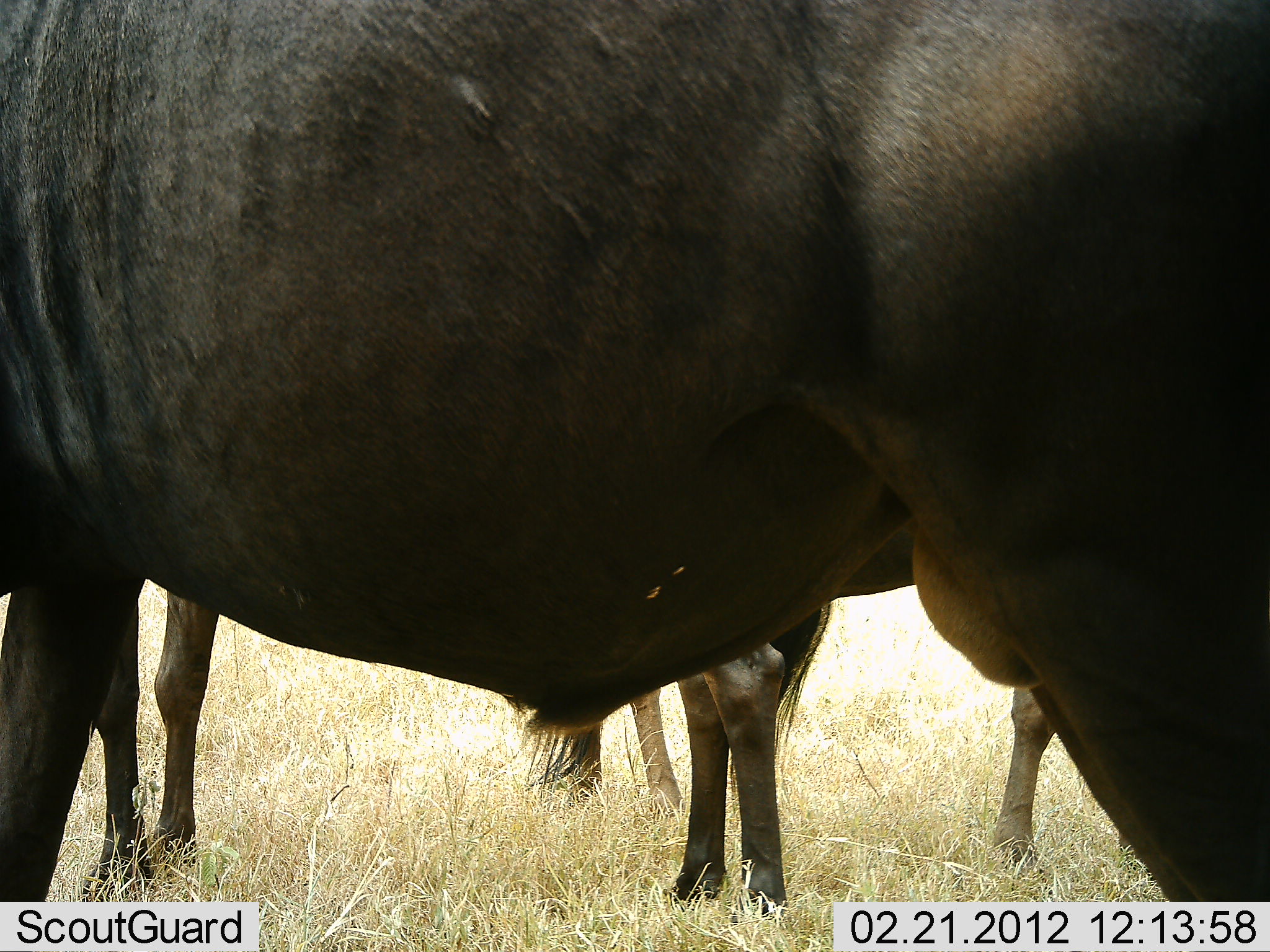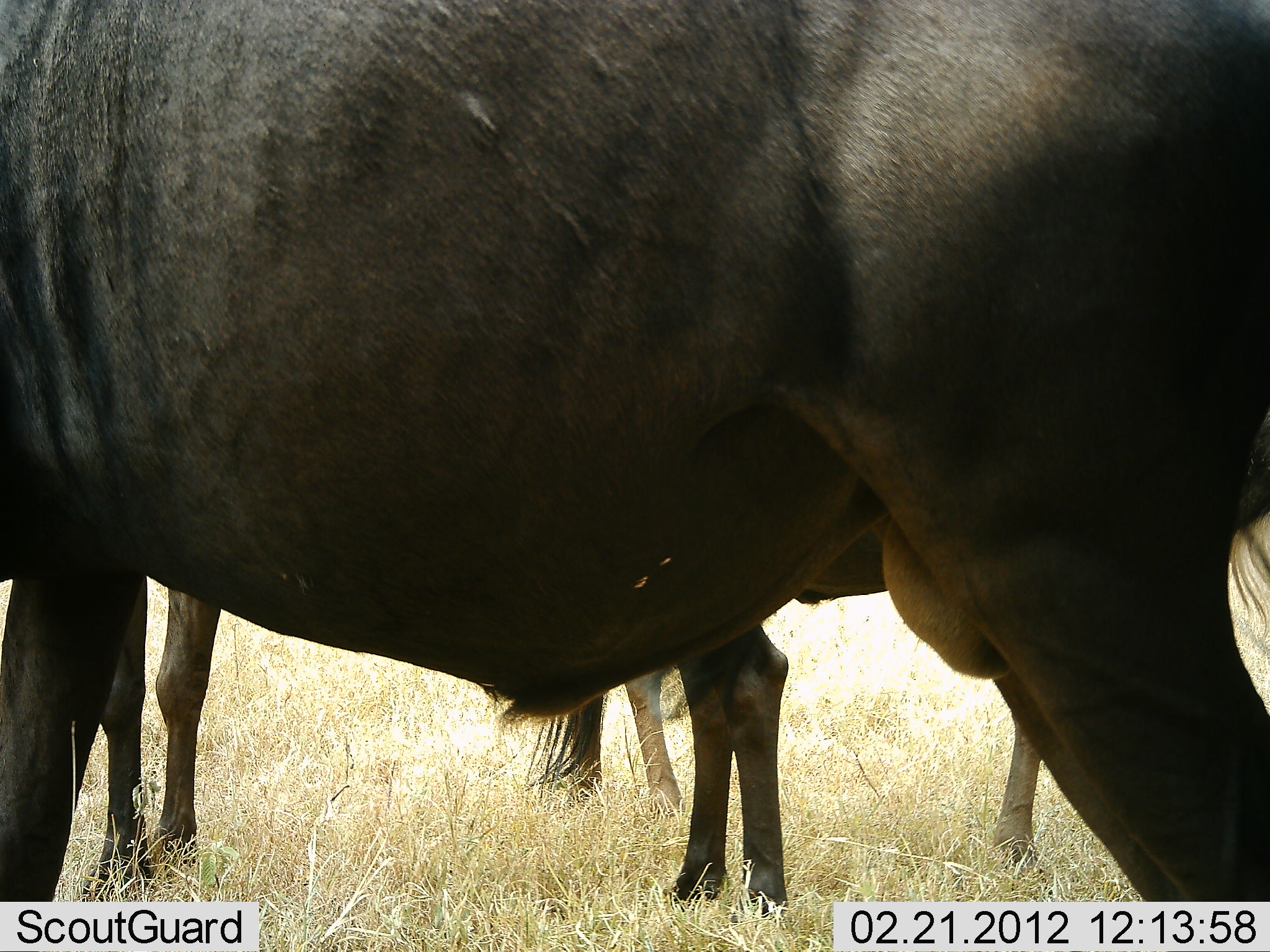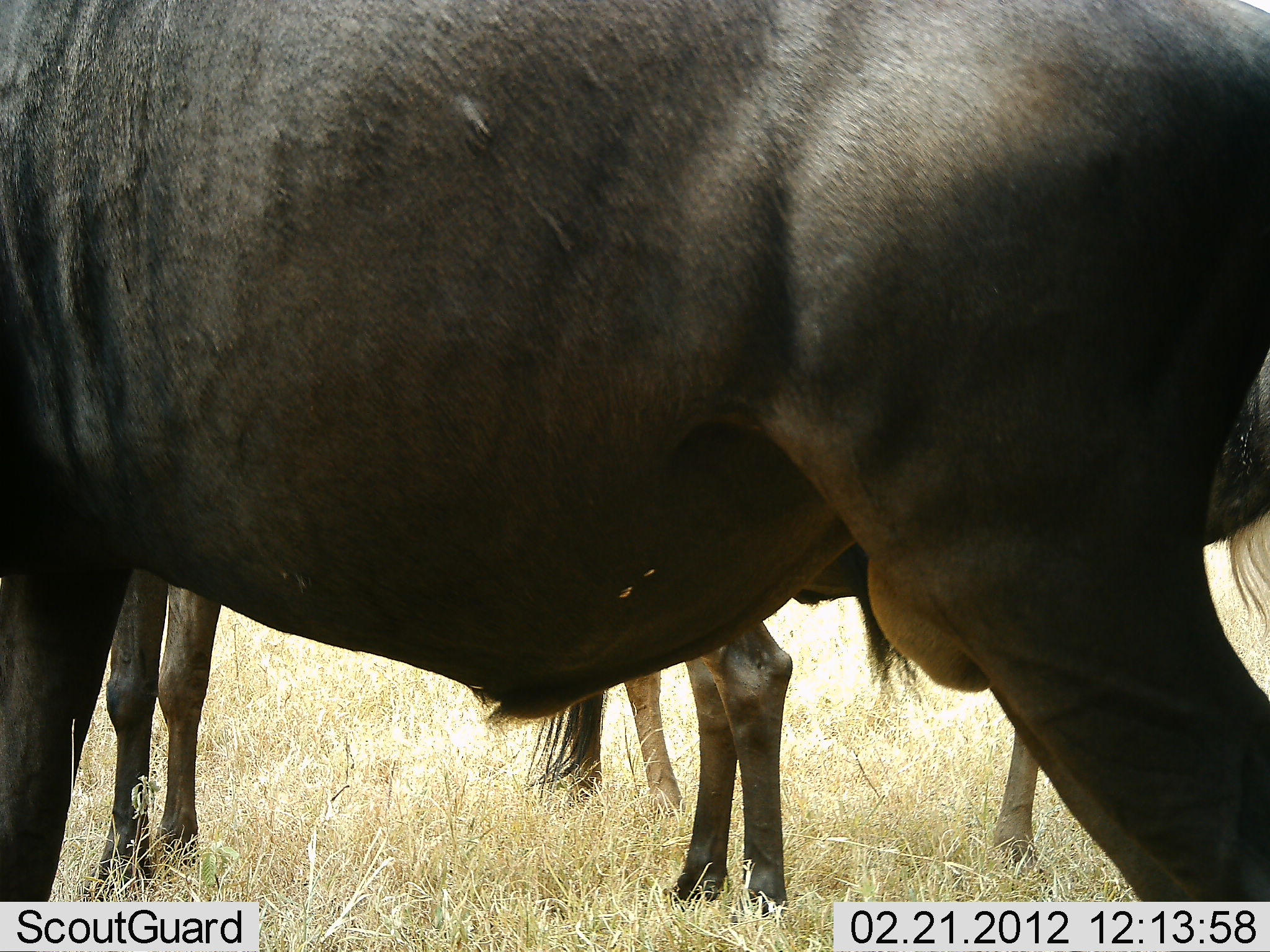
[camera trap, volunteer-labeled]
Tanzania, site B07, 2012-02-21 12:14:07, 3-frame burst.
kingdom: Animalia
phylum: Chordata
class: Mammalia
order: Artiodactyla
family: Bovidae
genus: Connochaetes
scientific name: Connochaetes taurinus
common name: blue wildebeest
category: wildebeest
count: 3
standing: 93%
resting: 7%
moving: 0%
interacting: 0%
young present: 7%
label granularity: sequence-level